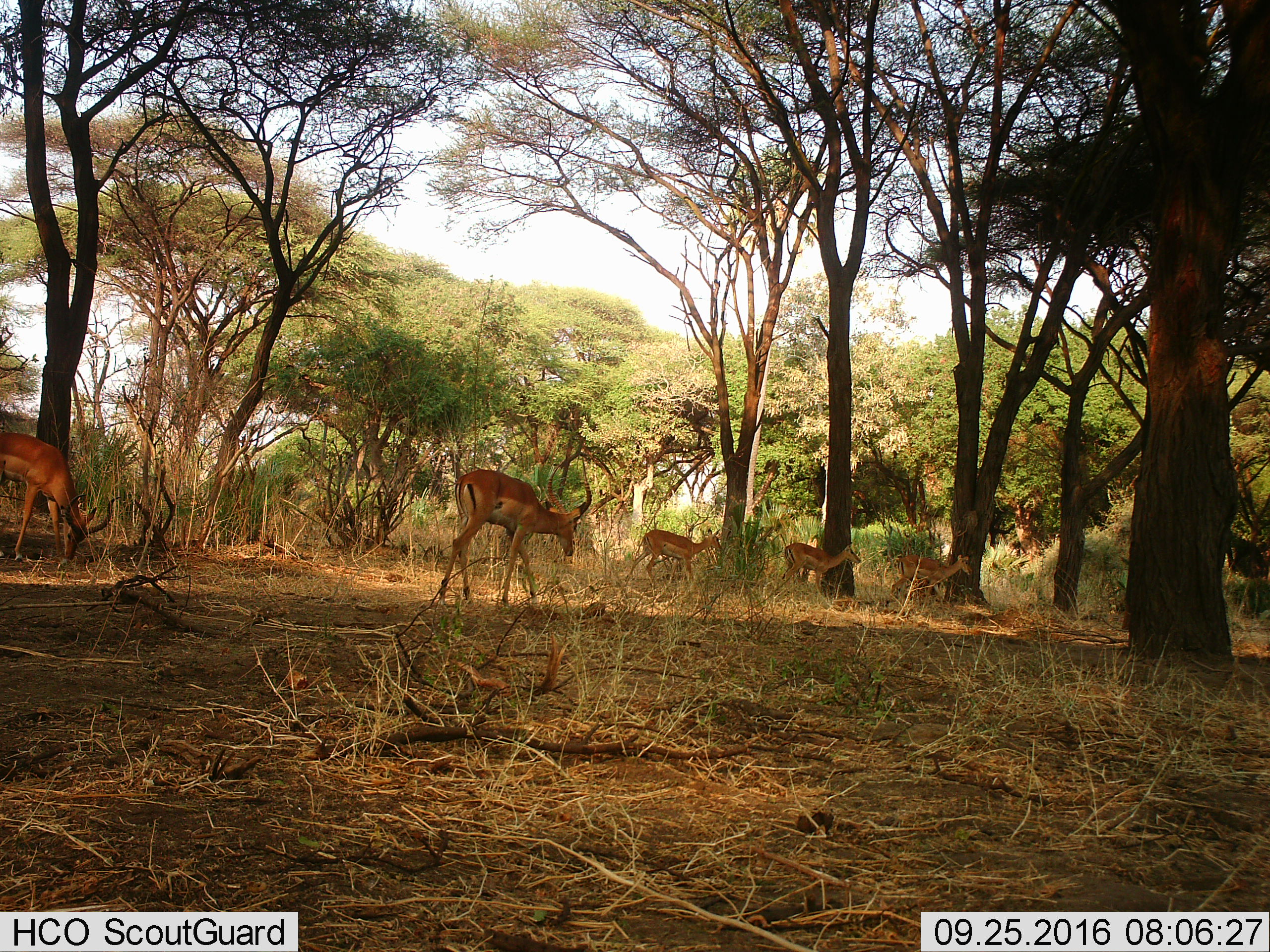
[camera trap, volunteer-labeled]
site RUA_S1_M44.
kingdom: Animalia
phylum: Chordata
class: Mammalia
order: Artiodactyla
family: Bovidae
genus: Aepyceros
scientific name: Aepyceros melampus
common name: impala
Impala (Aepyceros melampus), count 5. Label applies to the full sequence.